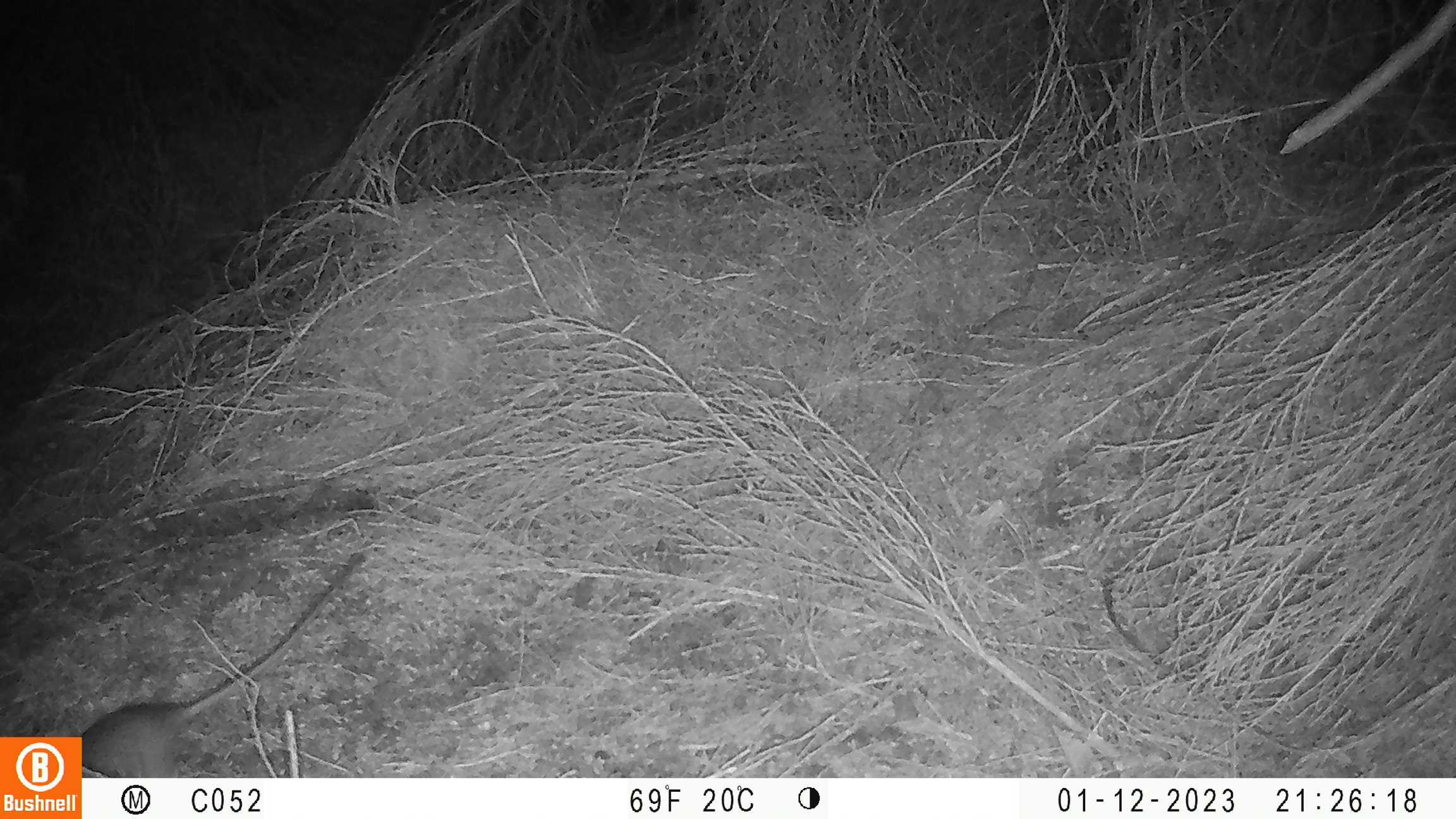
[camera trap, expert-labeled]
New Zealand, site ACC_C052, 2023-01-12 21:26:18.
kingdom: Animalia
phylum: Chordata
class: Mammalia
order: Rodentia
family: Muridae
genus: Rattus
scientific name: Rattus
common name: rat